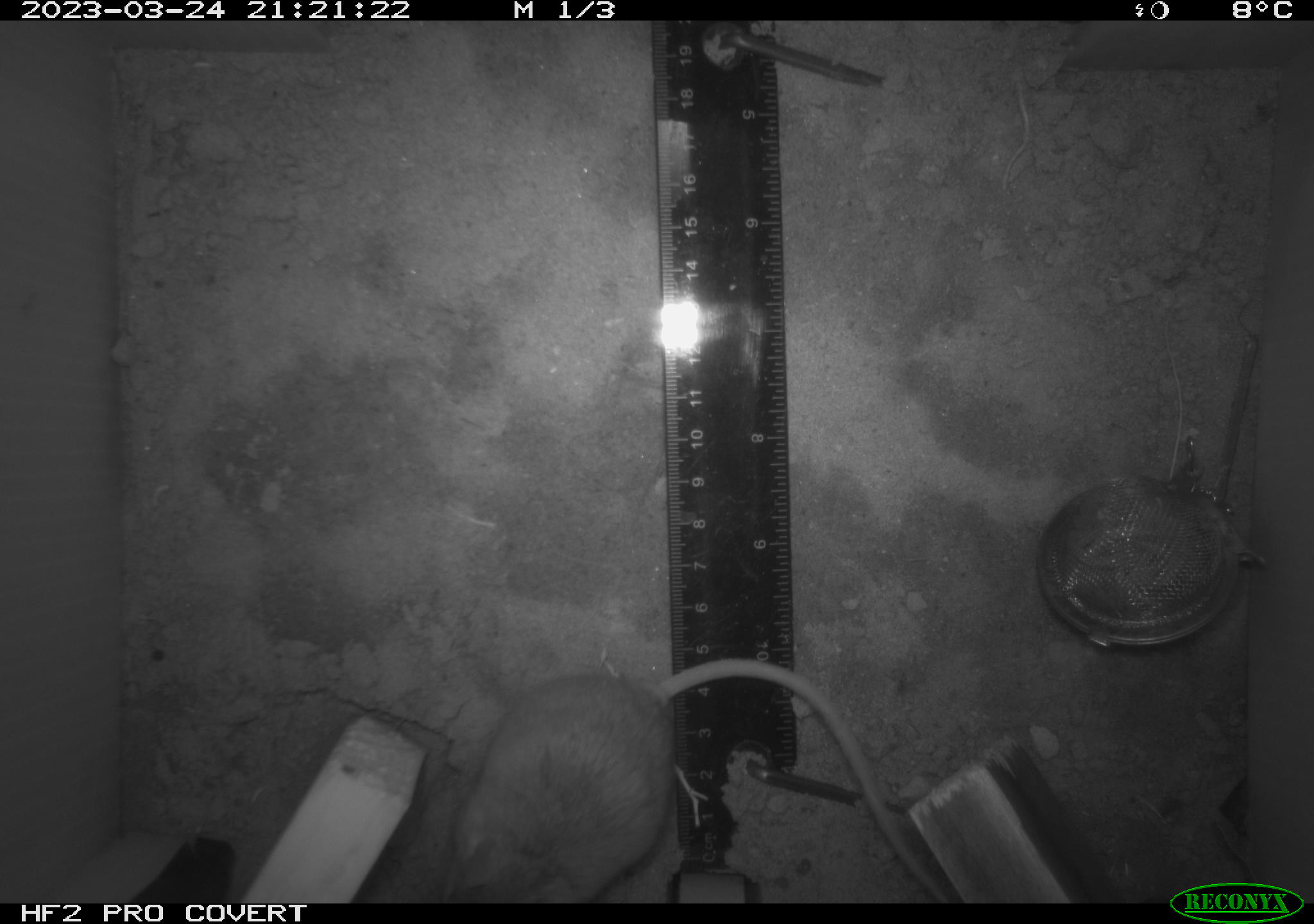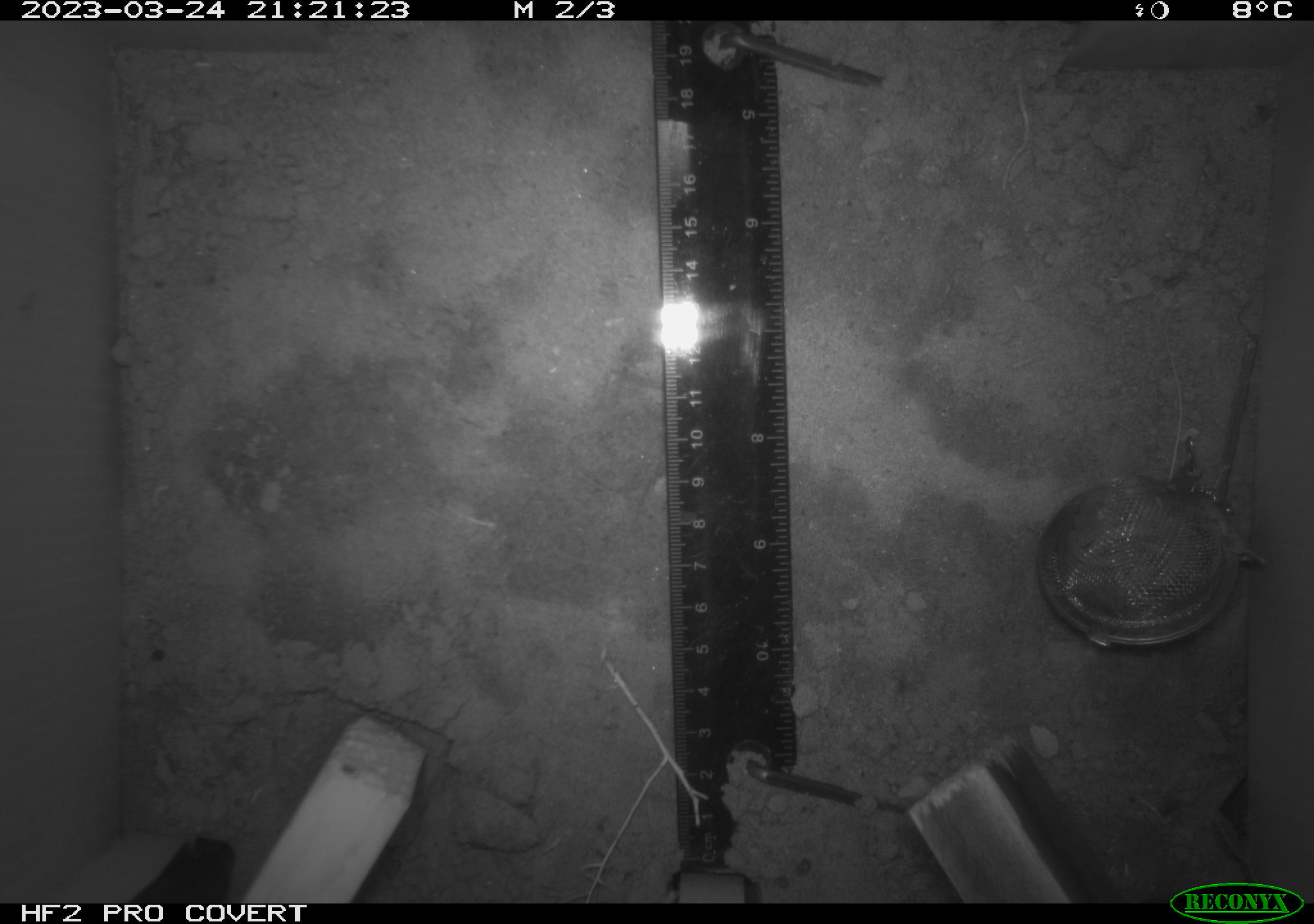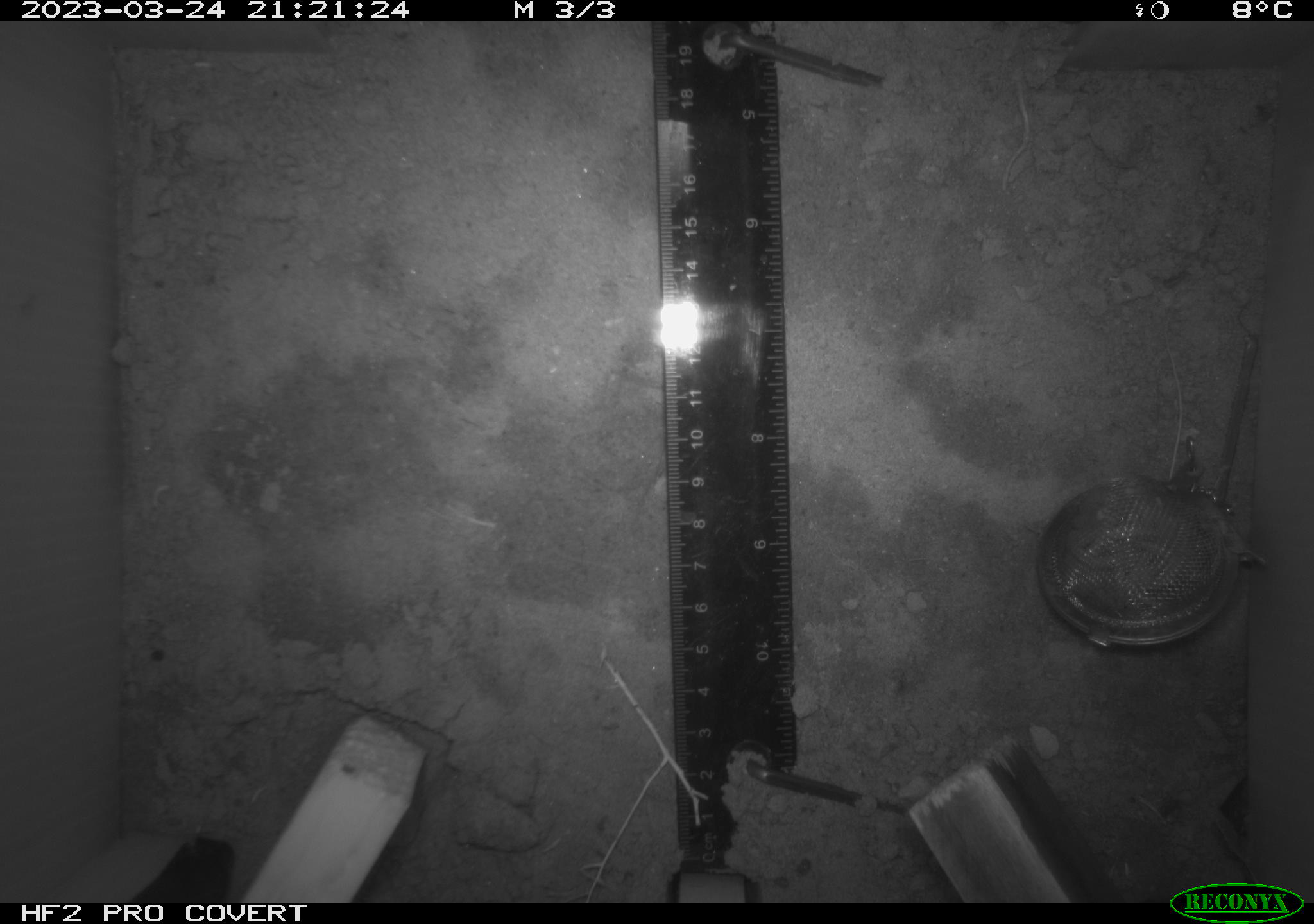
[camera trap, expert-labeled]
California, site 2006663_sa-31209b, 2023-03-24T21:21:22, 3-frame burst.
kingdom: Animalia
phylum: Chordata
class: Mammalia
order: Rodentia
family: Cricetidae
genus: Peromyscus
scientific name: Peromyscus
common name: deer mice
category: peromyscus species